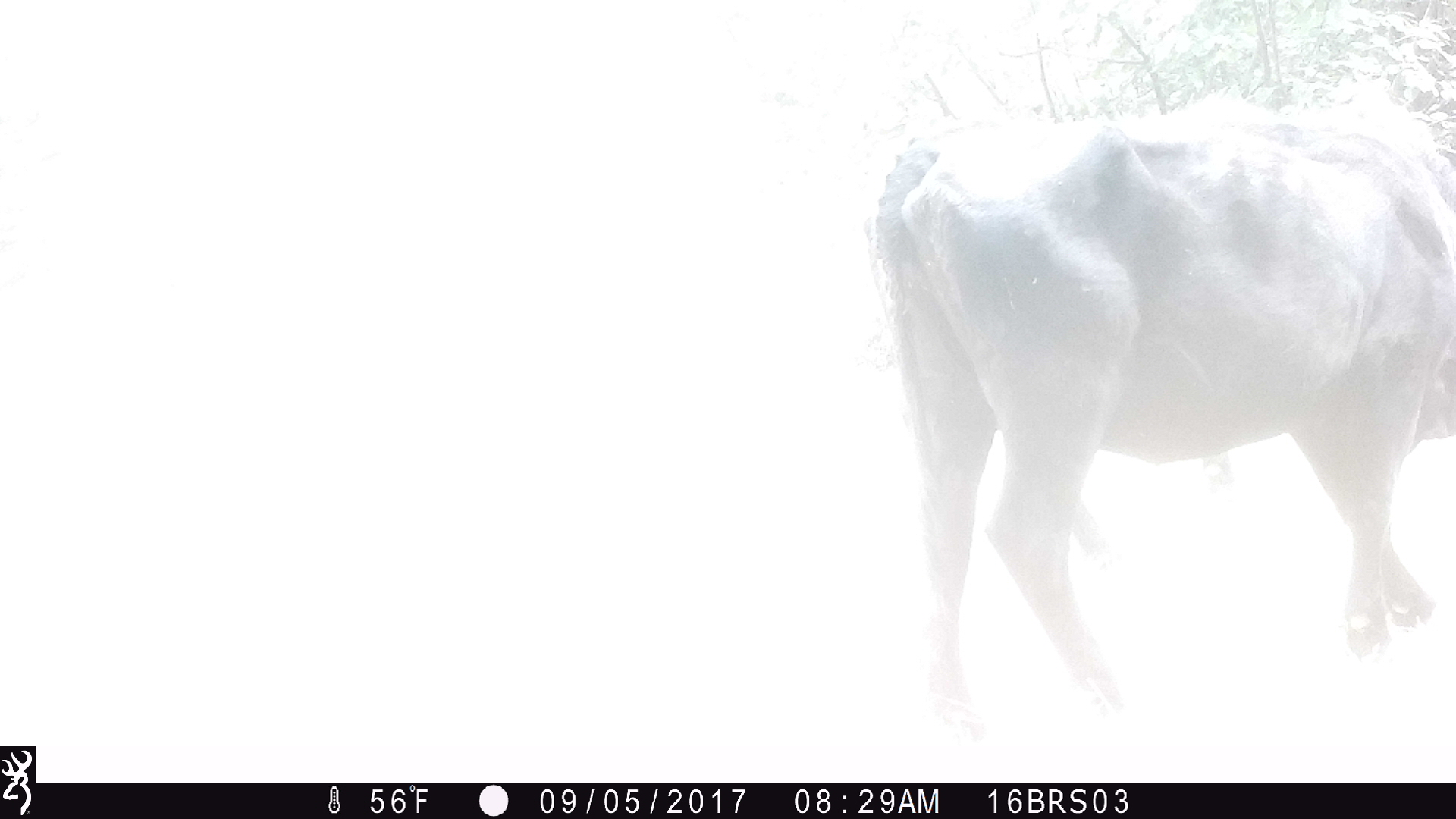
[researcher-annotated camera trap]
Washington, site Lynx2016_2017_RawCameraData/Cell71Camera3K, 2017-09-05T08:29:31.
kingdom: Animalia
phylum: Chordata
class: Mammalia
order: Artiodactyla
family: Bovidae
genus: Bos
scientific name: Bos taurus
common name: domestic cattle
Domestic cattle (Bos taurus). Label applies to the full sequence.